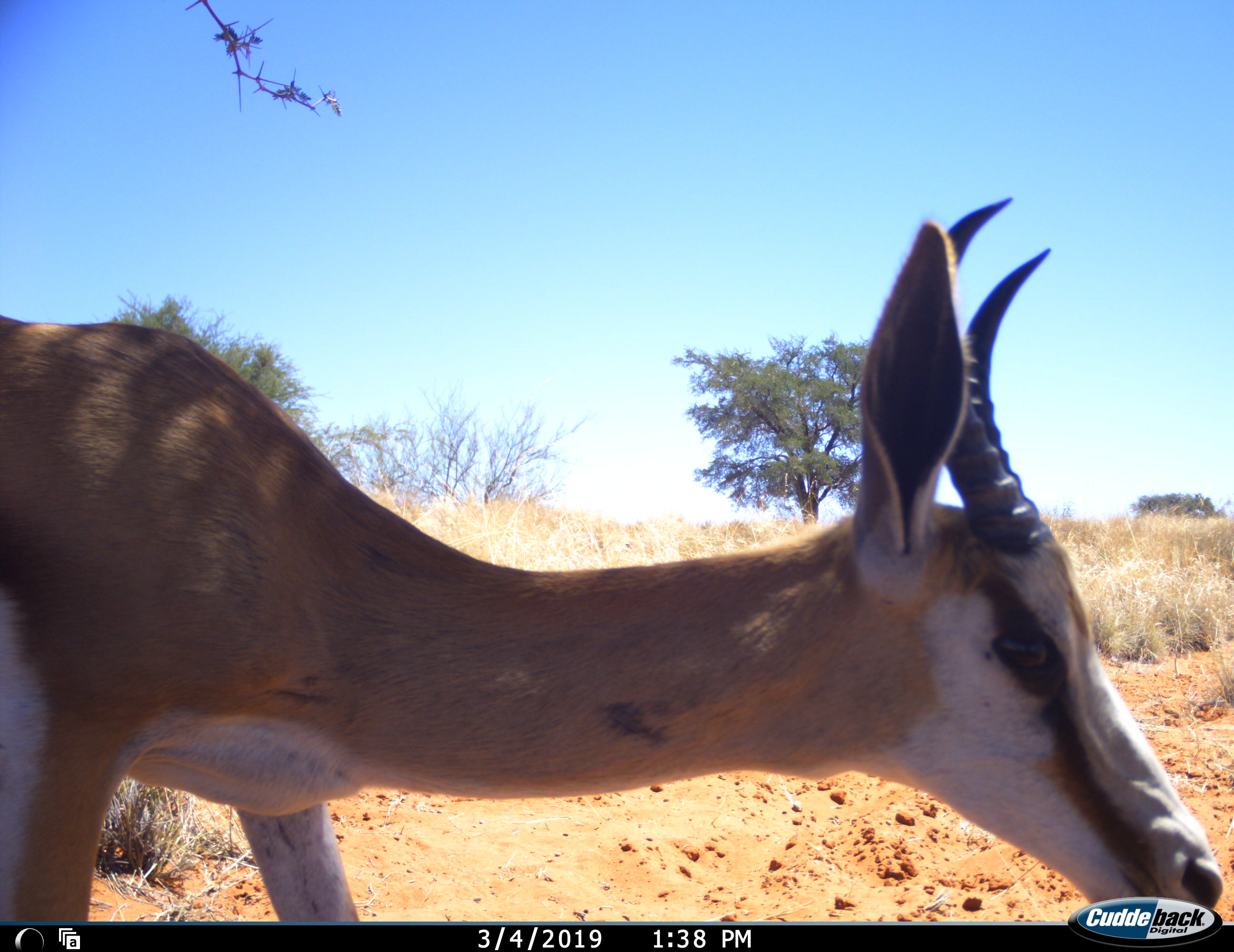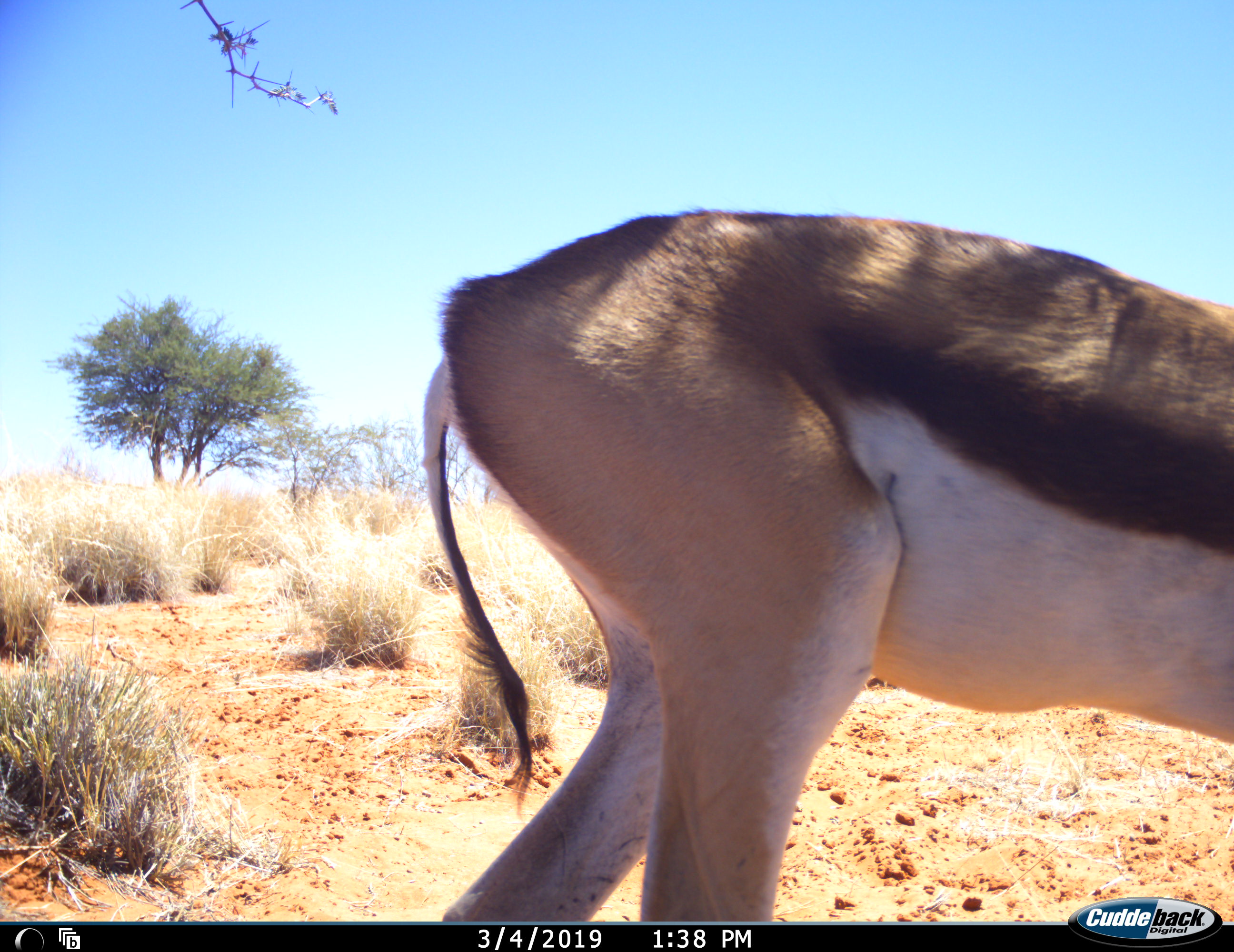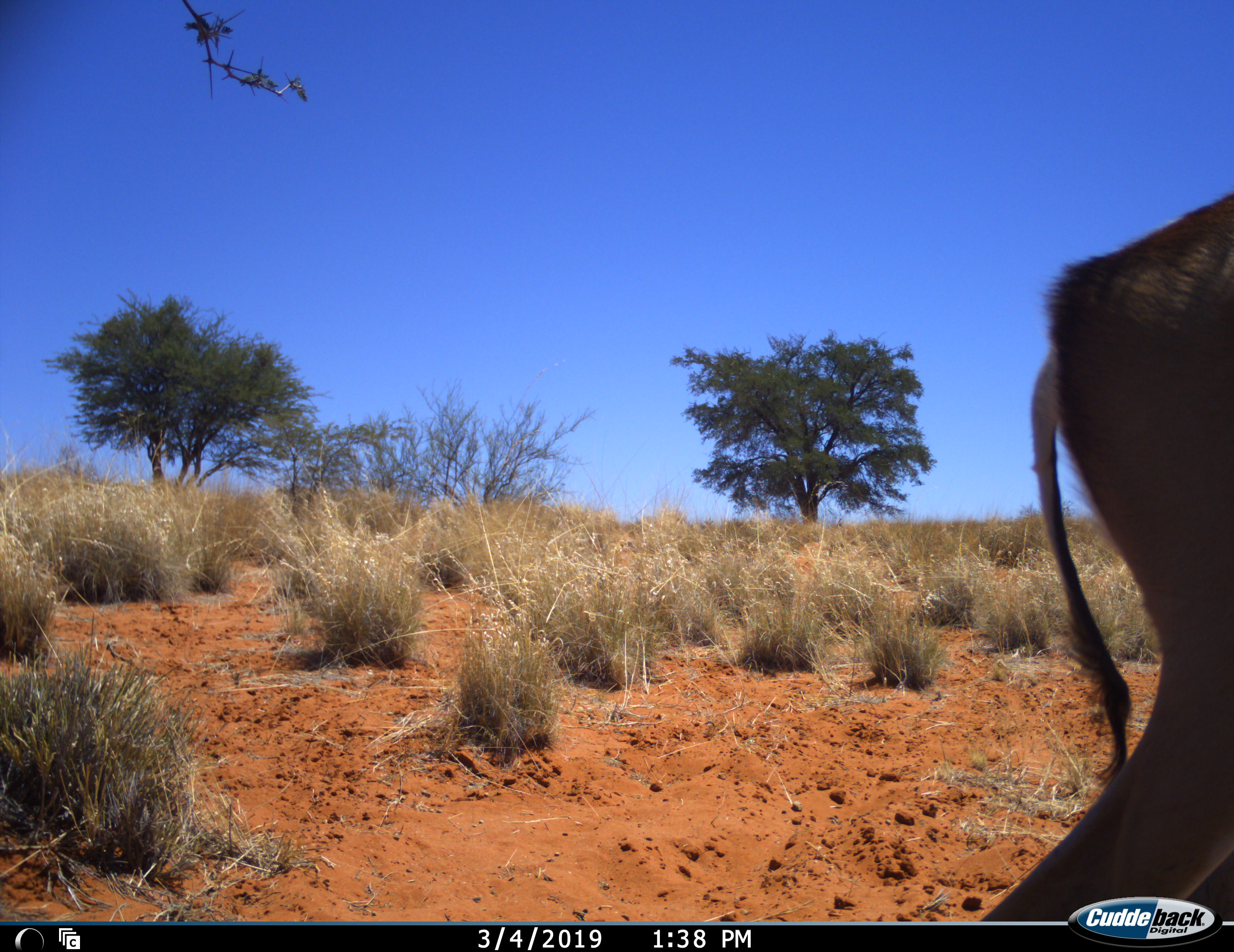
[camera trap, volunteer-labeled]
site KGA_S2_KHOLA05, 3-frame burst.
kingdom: Animalia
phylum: Chordata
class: Mammalia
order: Artiodactyla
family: Bovidae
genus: Antidorcas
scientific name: Antidorcas marsupialis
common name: springbok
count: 1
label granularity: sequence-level